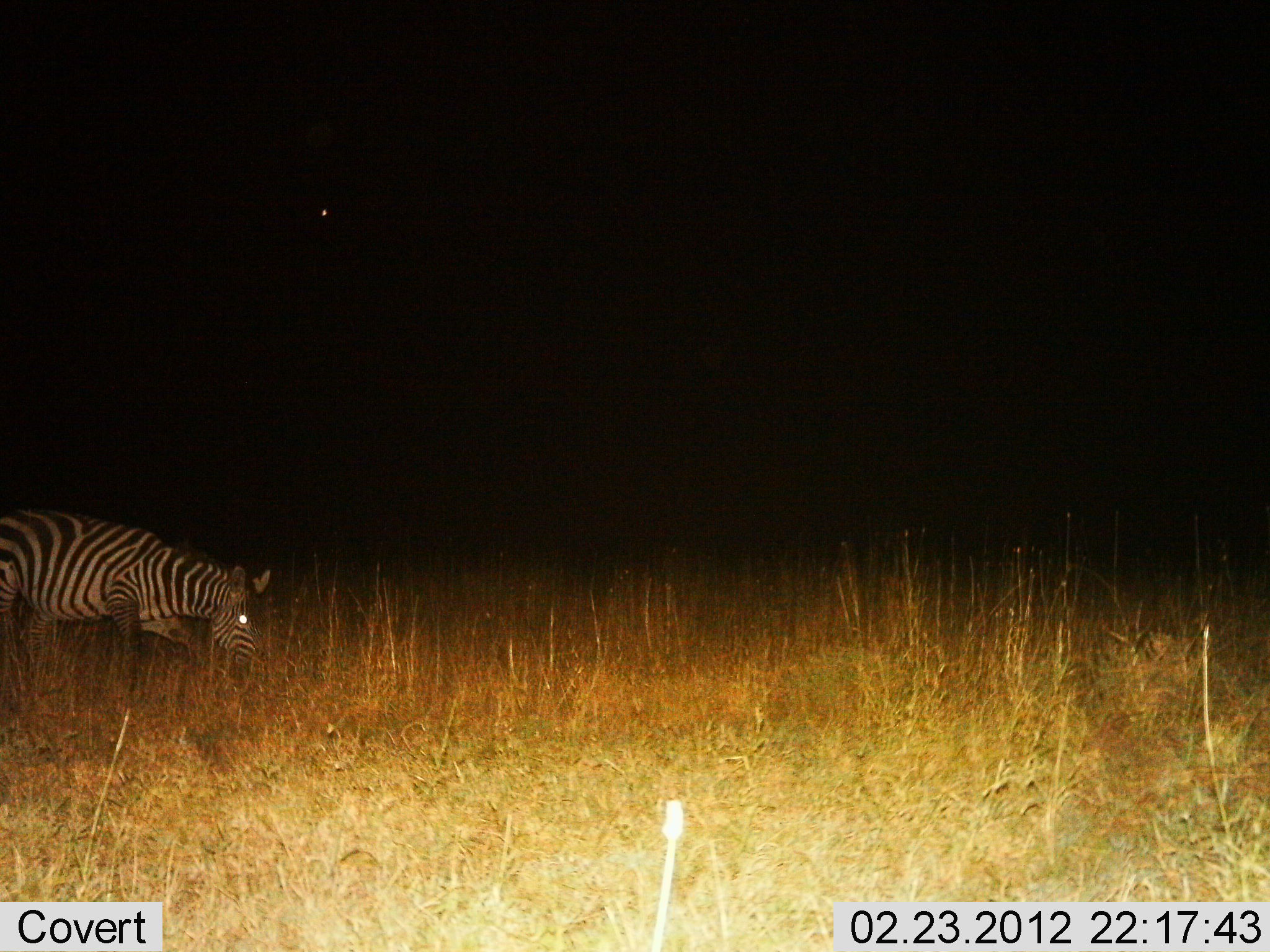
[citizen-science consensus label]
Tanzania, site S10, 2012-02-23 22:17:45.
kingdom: Animalia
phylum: Chordata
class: Mammalia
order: Perissodactyla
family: Equidae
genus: Equus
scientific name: Equus quagga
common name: plains zebra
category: zebra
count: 1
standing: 11%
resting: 0%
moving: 22%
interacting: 0%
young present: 0%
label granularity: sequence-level